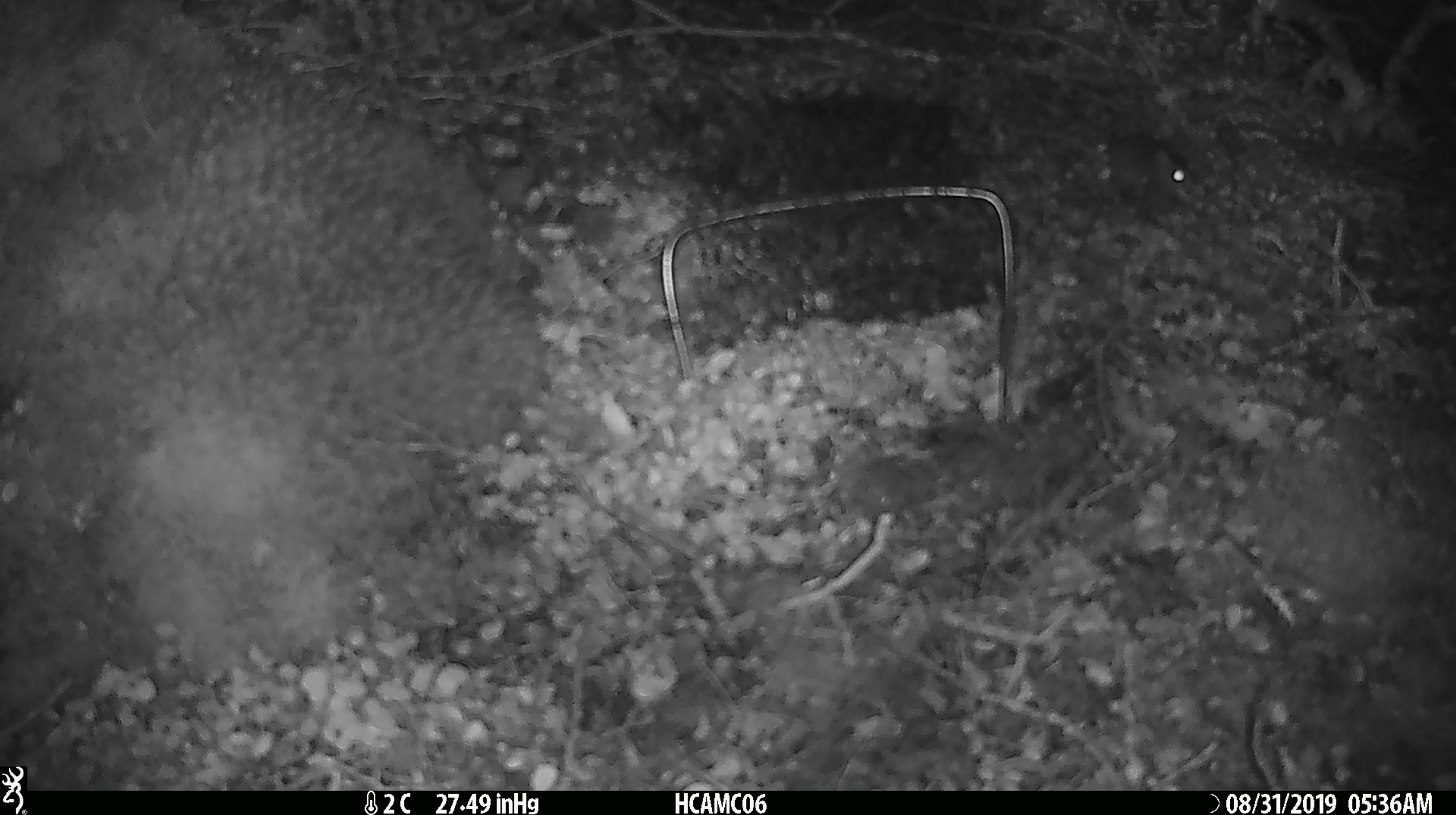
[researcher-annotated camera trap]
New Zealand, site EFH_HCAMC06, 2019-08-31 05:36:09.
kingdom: Animalia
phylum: Chordata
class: Mammalia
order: Rodentia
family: Muridae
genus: Mus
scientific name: Mus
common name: mouse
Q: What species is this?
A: Mouse (Mus).